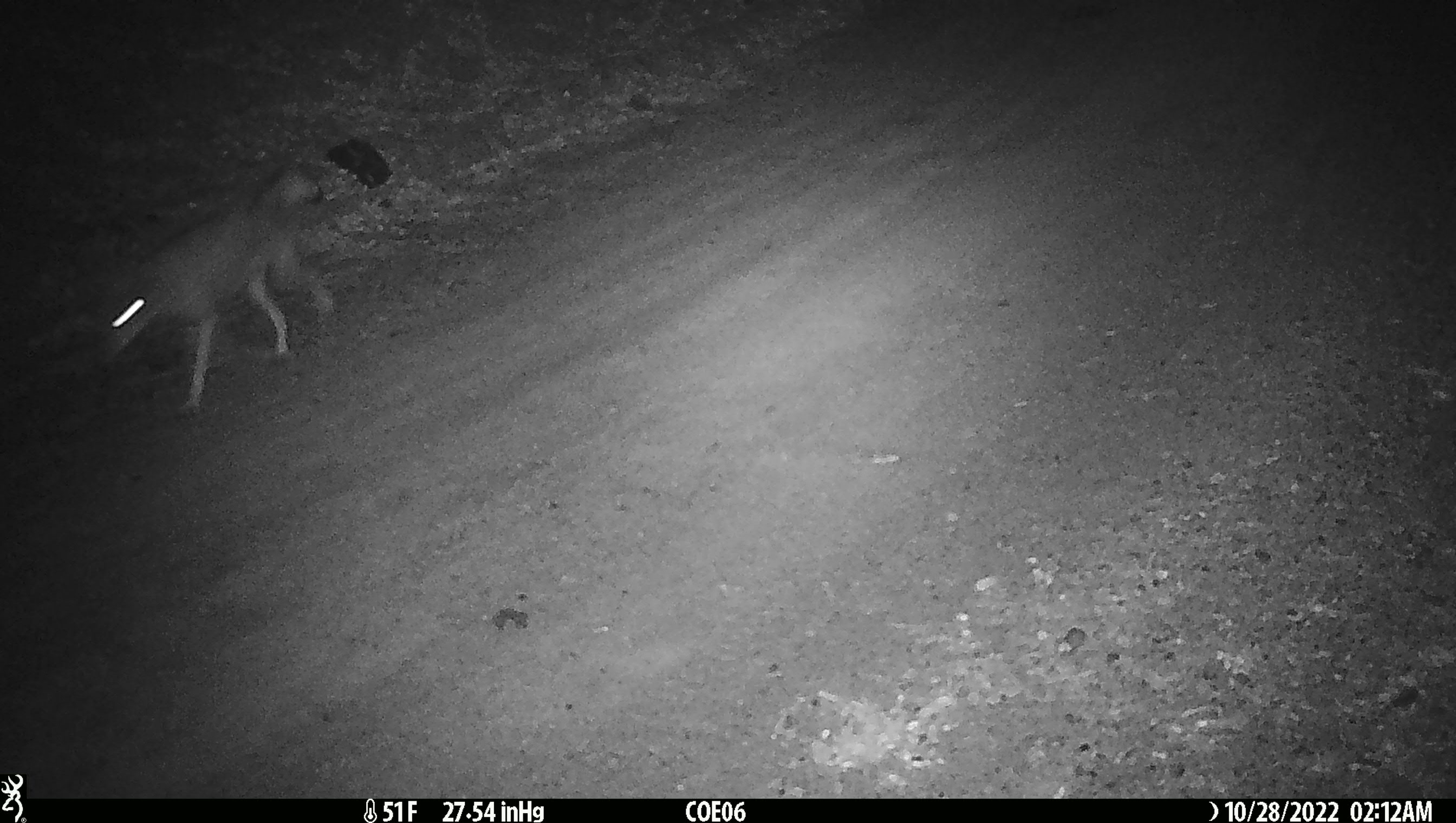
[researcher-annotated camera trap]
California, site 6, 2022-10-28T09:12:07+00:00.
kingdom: Animalia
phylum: Chordata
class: Mammalia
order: Carnivora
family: Canidae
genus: Canis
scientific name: Canis latrans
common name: coyote